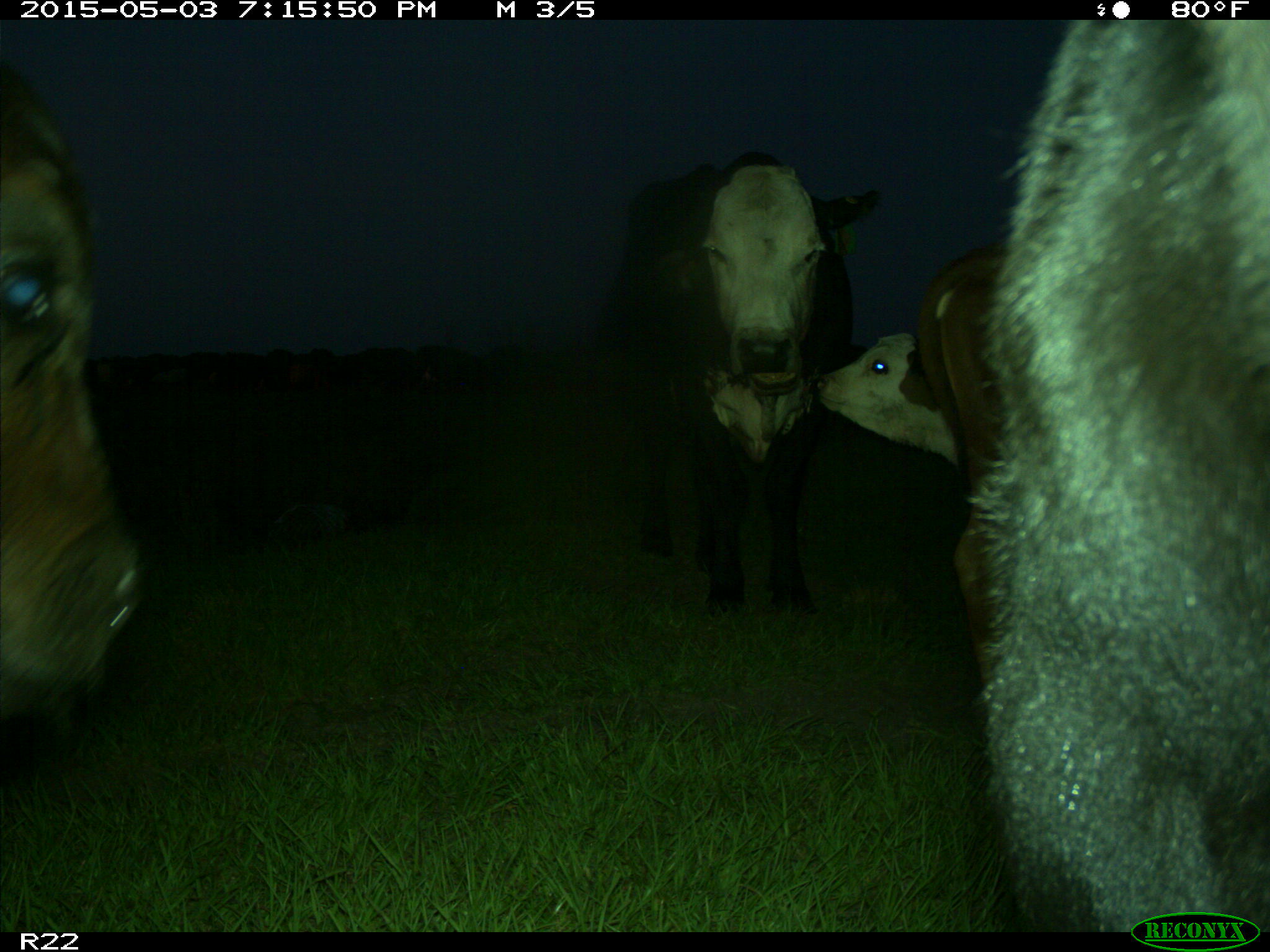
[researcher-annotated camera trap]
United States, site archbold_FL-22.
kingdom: Animalia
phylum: Chordata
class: Mammalia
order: Artiodactyla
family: Bovidae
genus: Bos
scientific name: Bos taurus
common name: domestic cow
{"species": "Bos taurus (domestic cow)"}